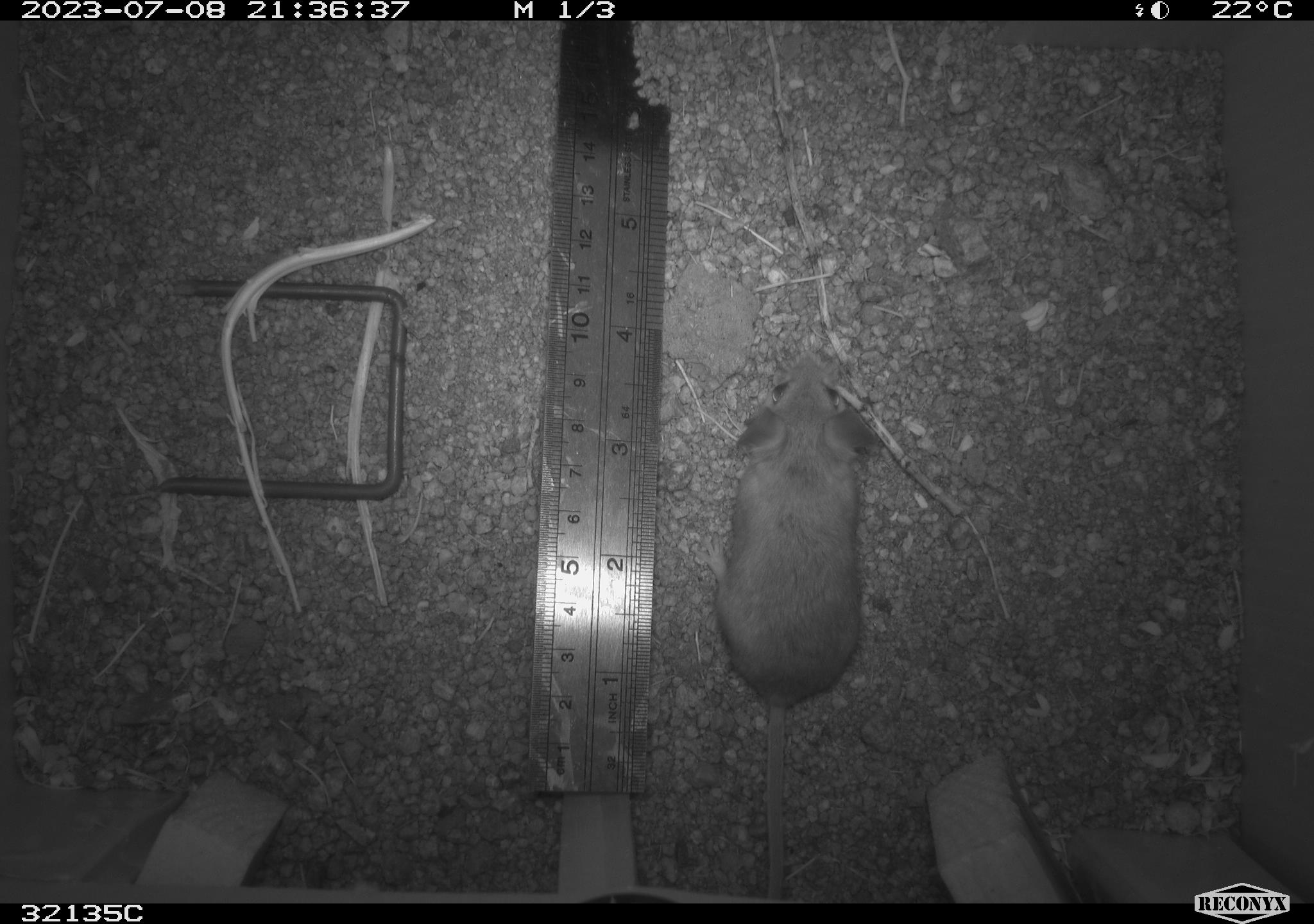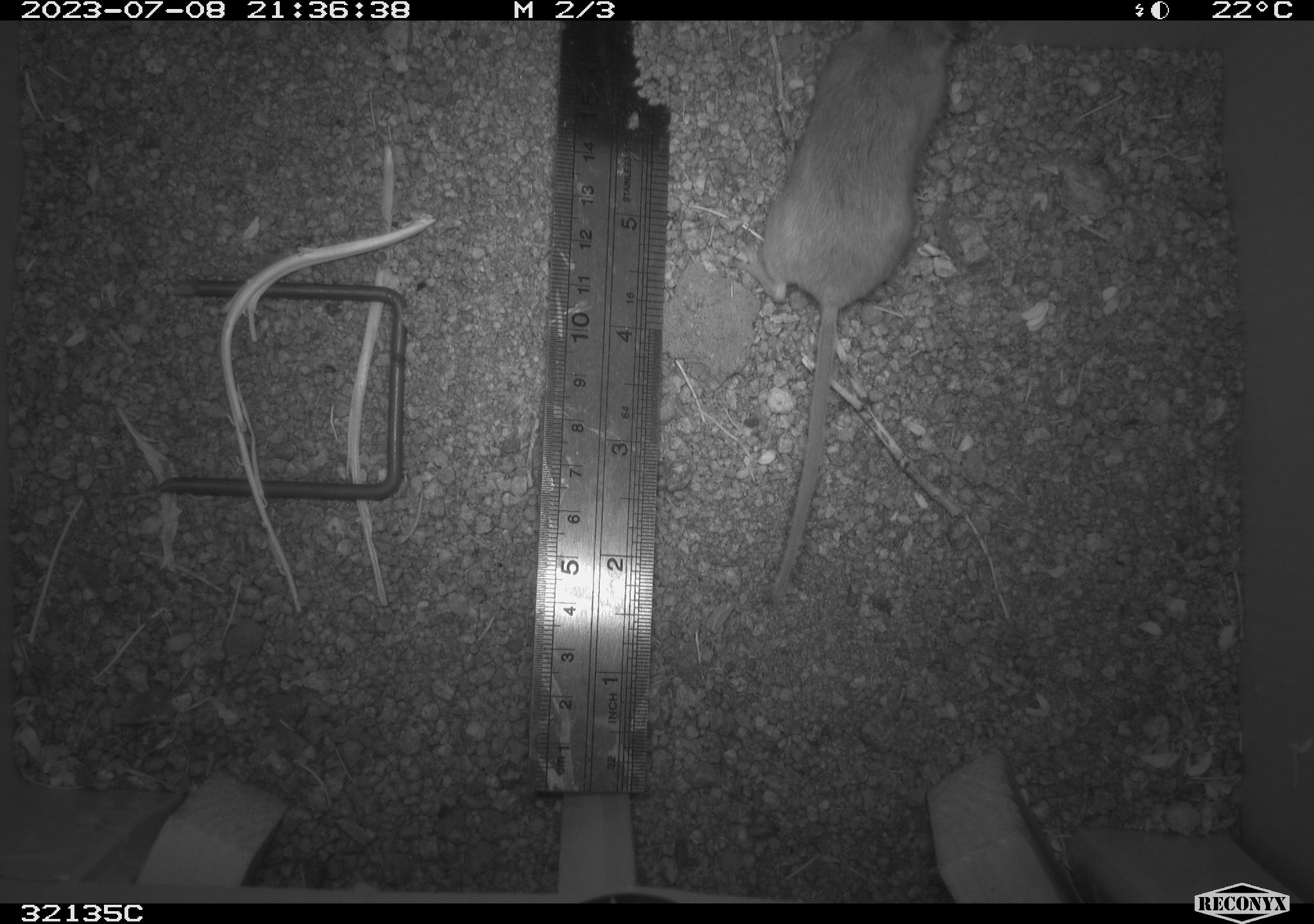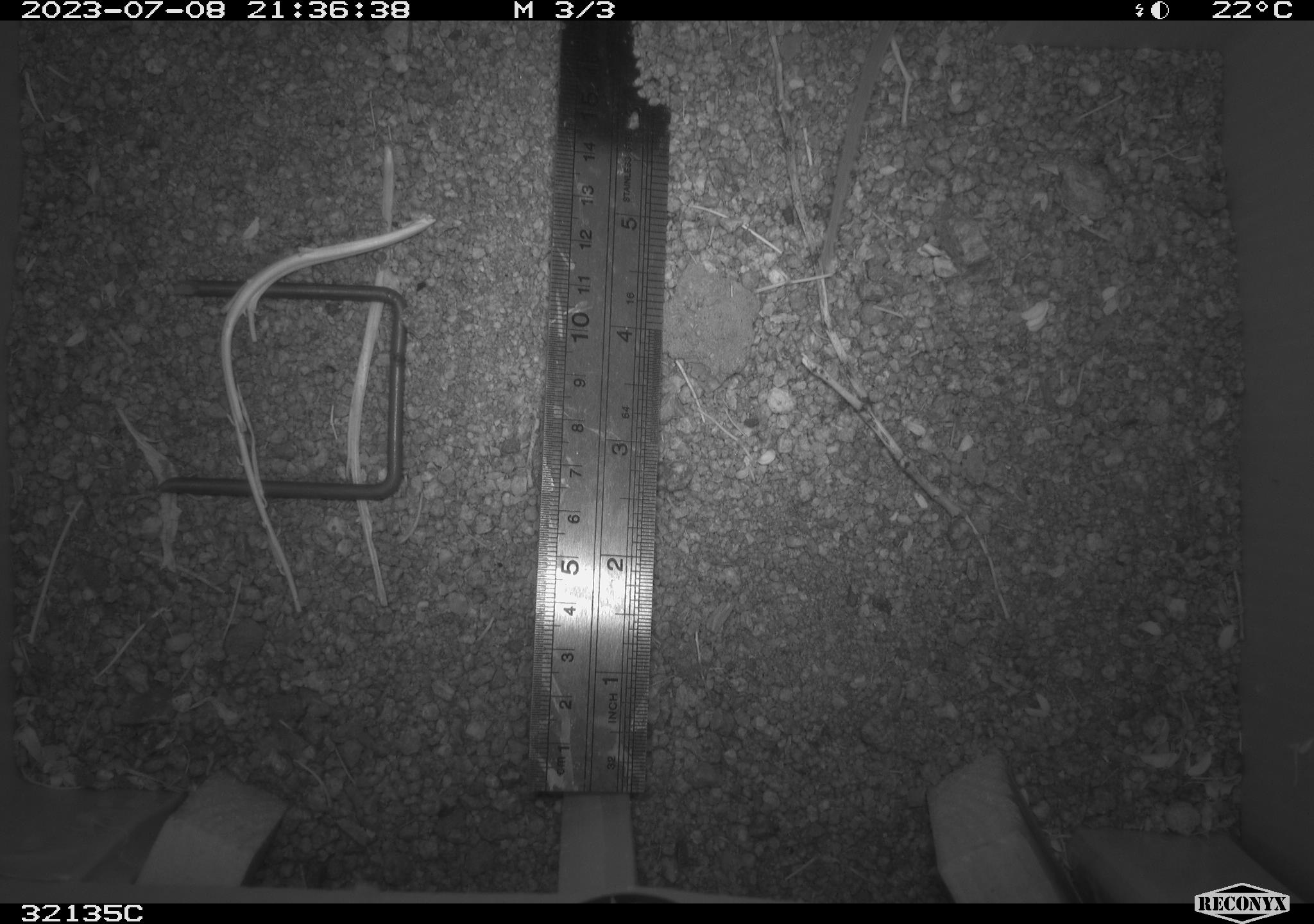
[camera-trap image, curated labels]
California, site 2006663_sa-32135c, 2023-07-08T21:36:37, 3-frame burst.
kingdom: Animalia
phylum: Chordata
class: Mammalia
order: Rodentia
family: Cricetidae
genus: Peromyscus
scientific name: Peromyscus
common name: deer mice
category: peromyscus species